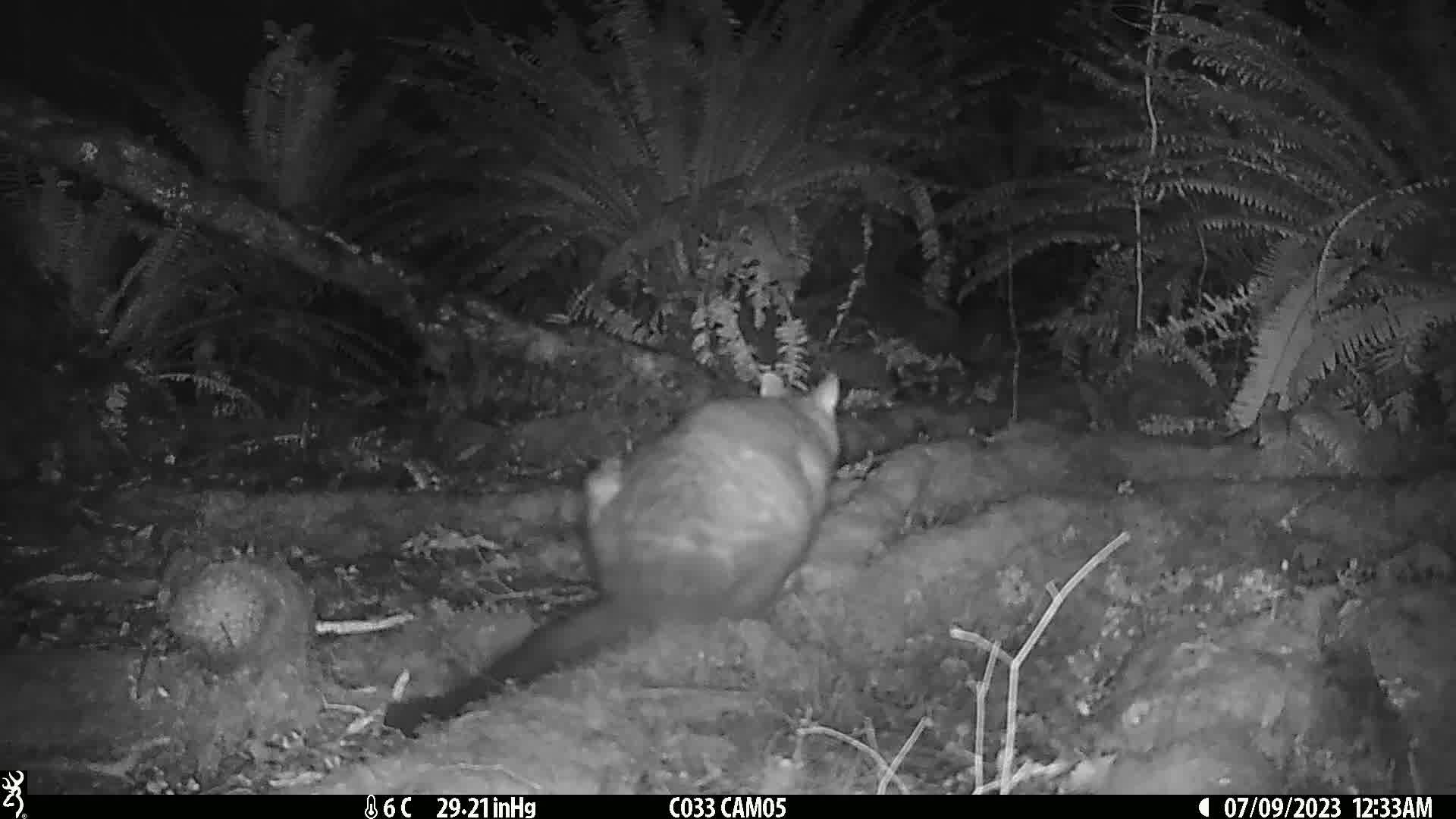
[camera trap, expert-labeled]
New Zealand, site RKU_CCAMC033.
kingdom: Animalia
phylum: Chordata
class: Mammalia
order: Diprotodontia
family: Phalangeridae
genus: Trichosurus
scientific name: Trichosurus vulpecula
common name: common brushtail possum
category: possum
Possum (common brushtail possum) (Trichosurus vulpecula).